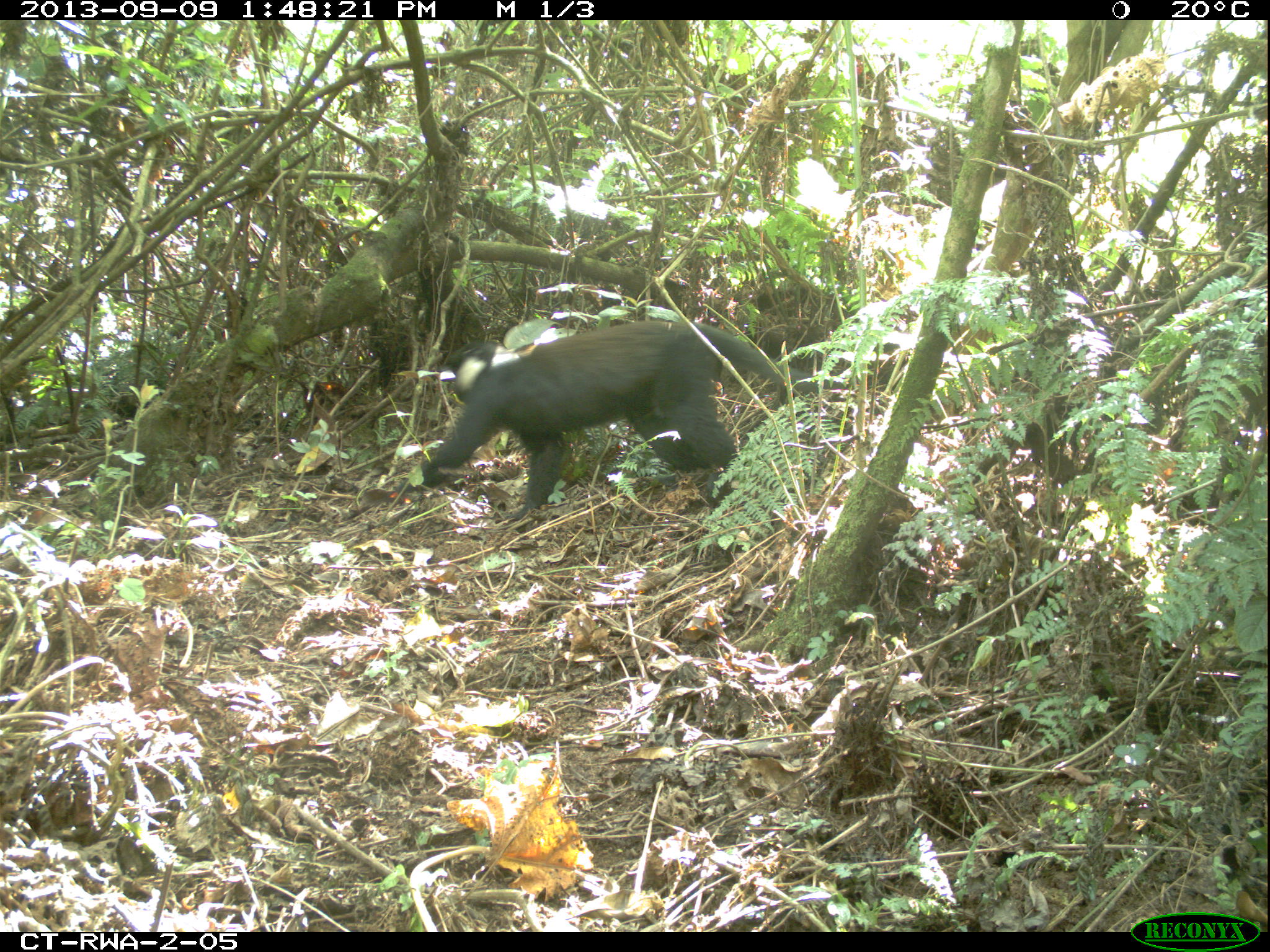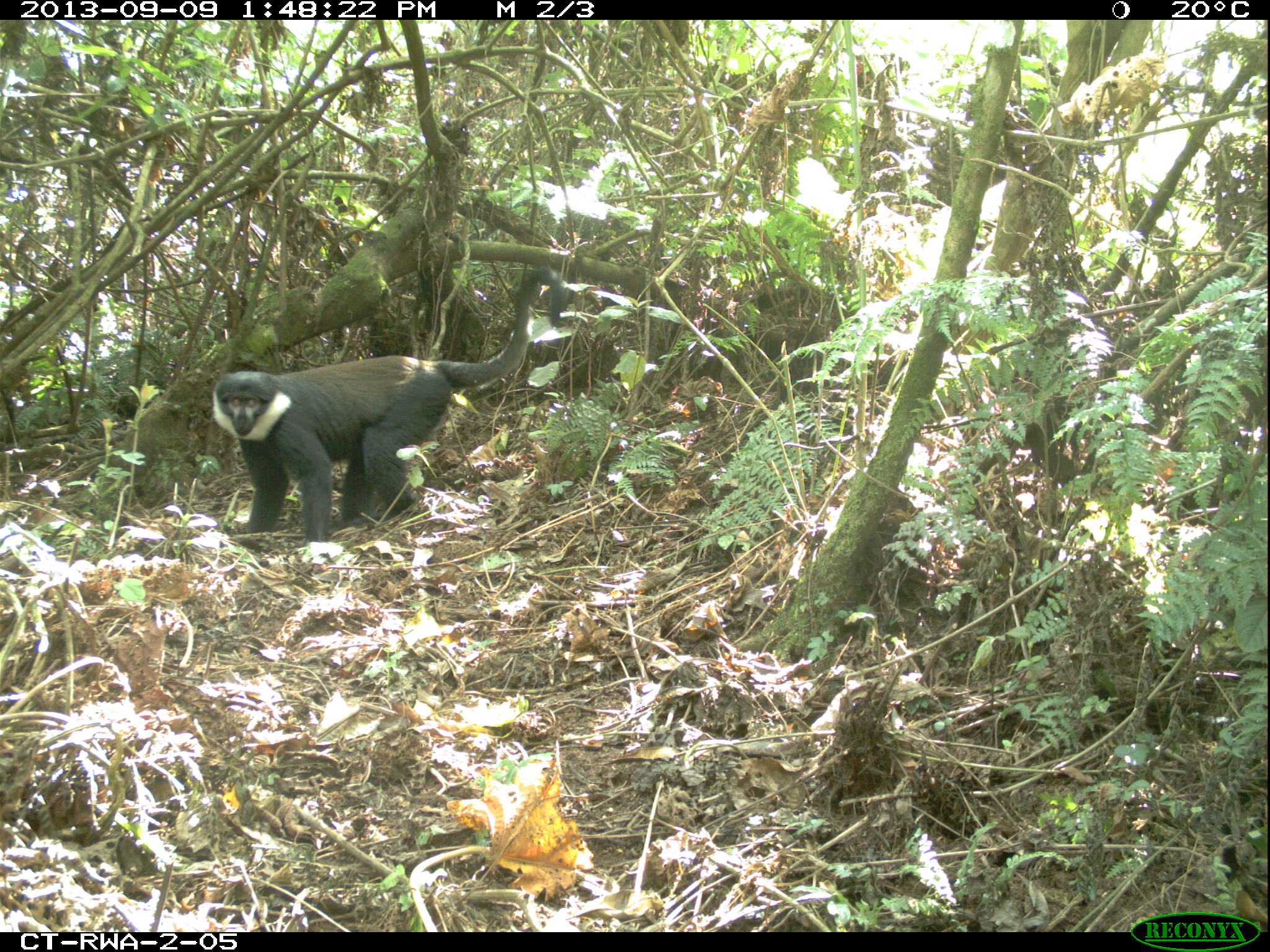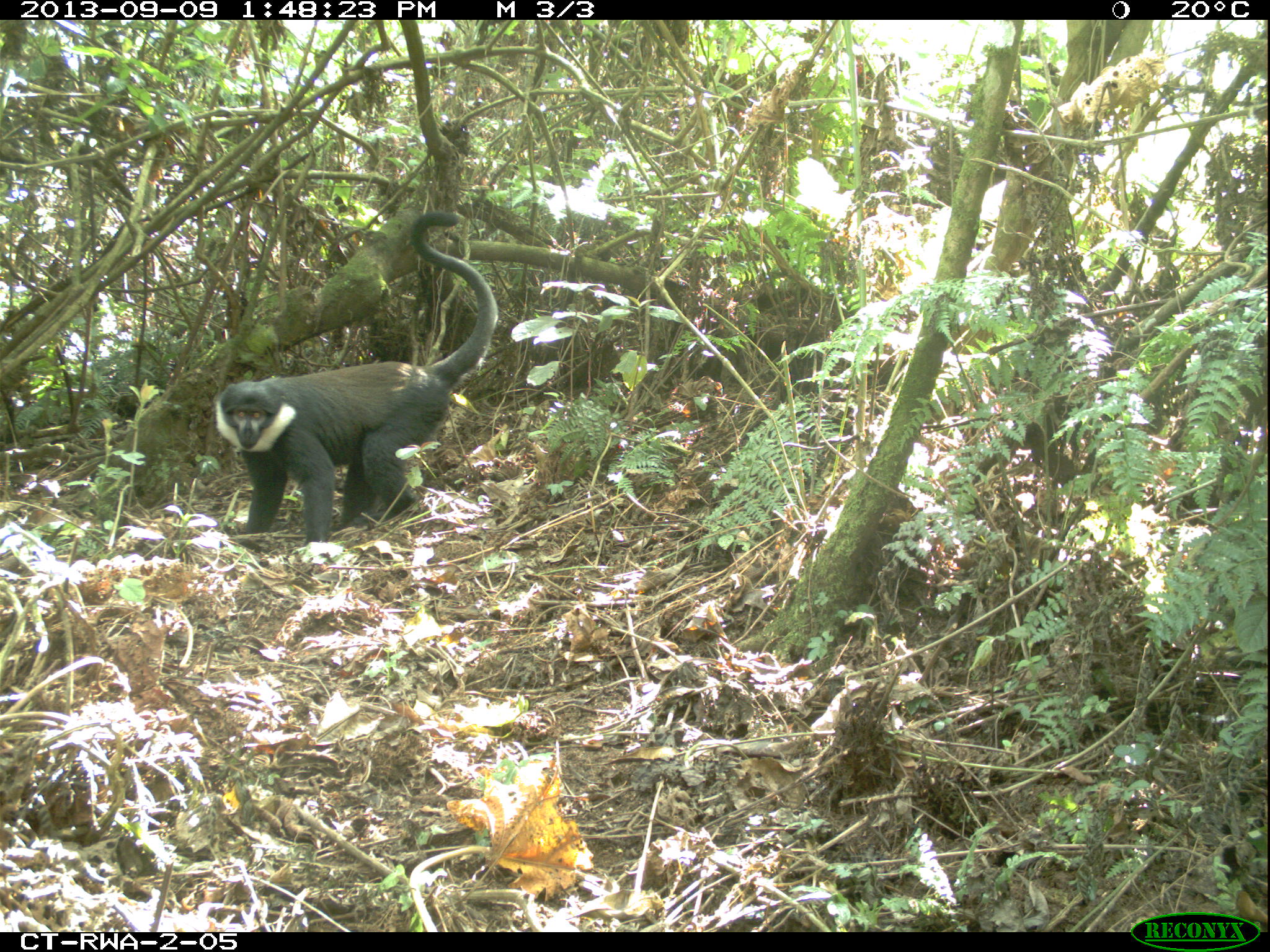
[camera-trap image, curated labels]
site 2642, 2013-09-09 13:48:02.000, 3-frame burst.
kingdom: Animalia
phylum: Chordata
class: Mammalia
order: Primates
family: Cercopithecidae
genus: Allochrocebus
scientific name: Allochrocebus lhoesti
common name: l'hoest's monkey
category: cercopithecus lhoesti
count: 1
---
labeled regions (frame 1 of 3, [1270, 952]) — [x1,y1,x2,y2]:
cercopithecus lhoesti: [393,315,854,522]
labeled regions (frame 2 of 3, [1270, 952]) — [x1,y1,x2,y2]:
cercopithecus lhoesti: [208,263,568,544]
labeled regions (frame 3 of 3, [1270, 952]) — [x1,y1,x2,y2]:
cercopithecus lhoesti: [212,212,498,544]